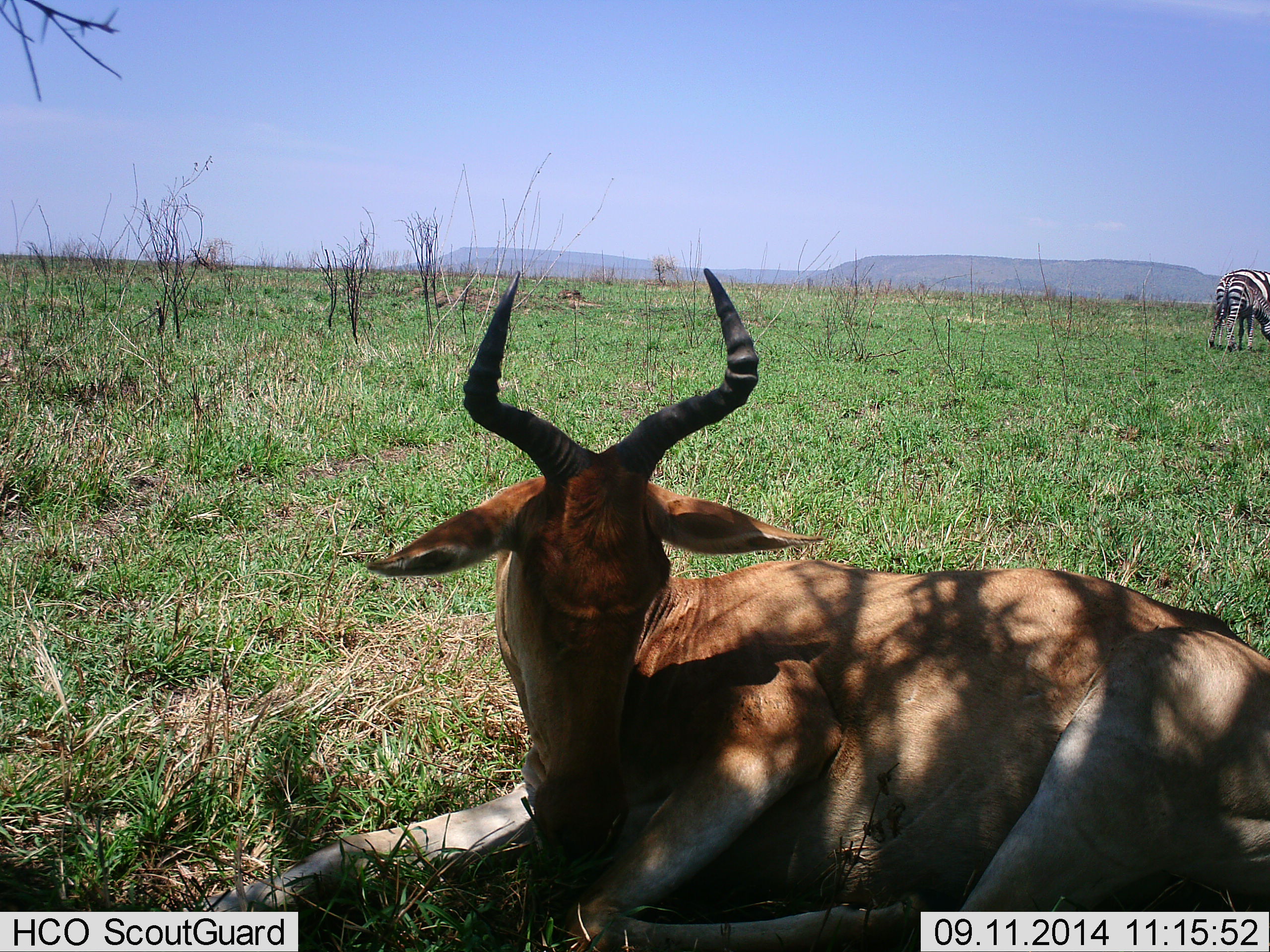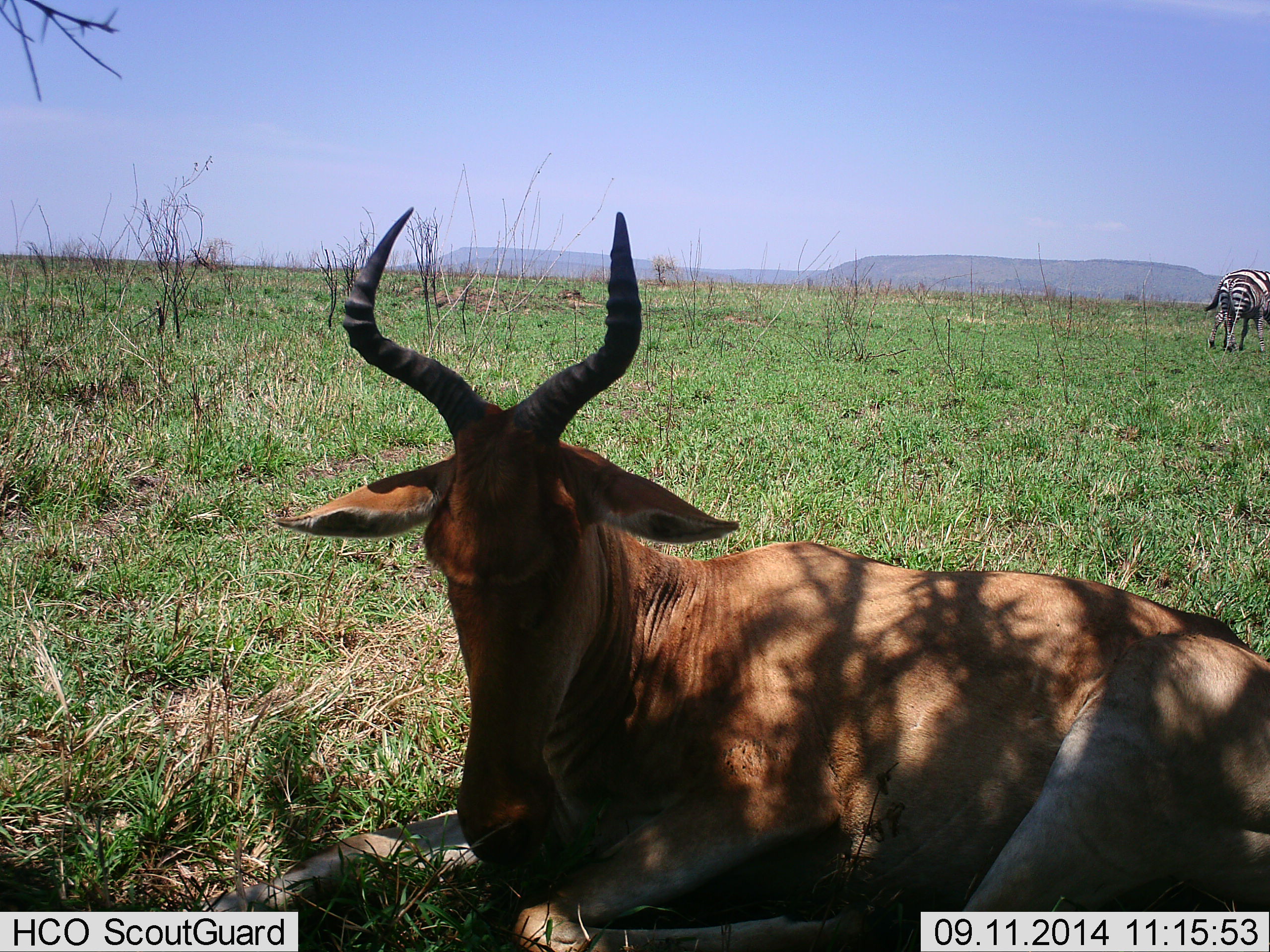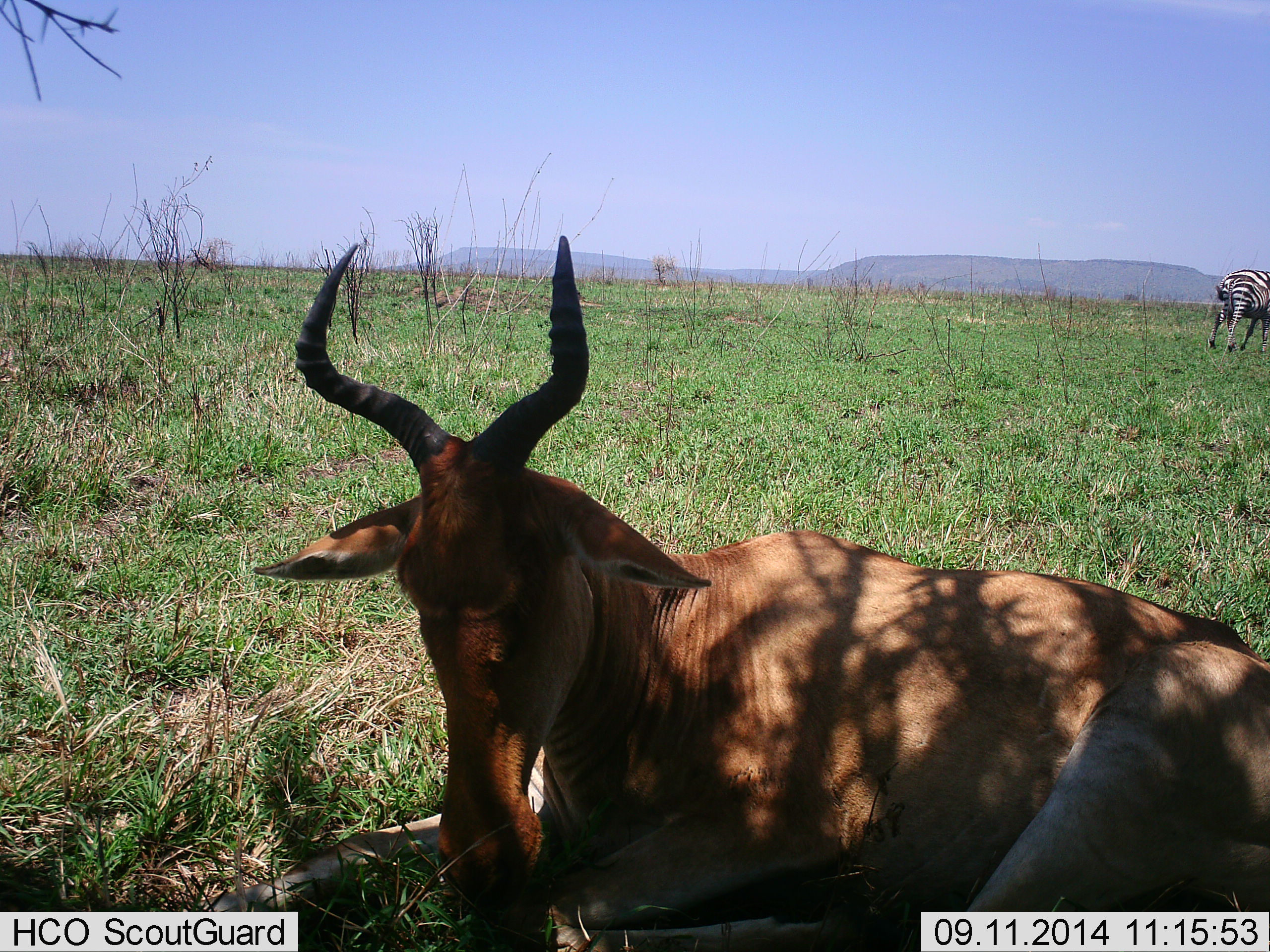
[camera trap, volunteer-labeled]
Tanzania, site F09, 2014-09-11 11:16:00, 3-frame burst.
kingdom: Animalia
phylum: Chordata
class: Mammalia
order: Artiodactyla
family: Bovidae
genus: Alcelaphus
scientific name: Alcelaphus buselaphus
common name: hartebeest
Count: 1.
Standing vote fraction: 0%.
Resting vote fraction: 100%.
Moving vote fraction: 0%.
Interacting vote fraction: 0%.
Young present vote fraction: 0%.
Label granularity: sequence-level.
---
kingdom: Animalia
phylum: Chordata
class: Mammalia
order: Perissodactyla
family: Equidae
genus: Equus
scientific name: Equus quagga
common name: plains zebra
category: zebra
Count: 2.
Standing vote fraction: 55%.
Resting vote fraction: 0%.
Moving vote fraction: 9%.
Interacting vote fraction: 0%.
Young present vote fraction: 9%.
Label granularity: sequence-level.